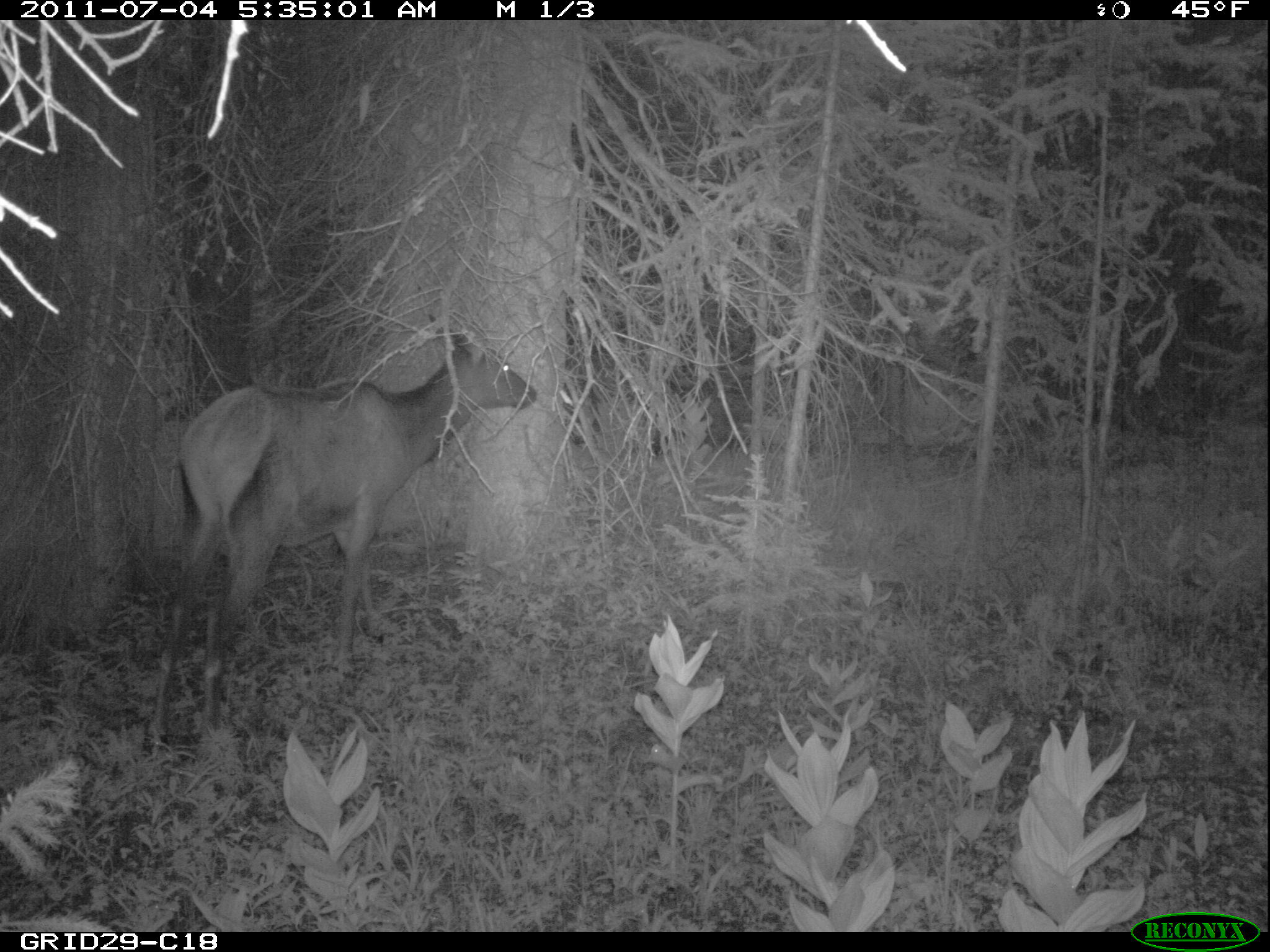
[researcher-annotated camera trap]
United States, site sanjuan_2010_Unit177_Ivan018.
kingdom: Animalia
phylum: Chordata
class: Mammalia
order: Artiodactyla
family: Cervidae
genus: Cervus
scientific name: Cervus elaphus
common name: red deer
Cervus elaphus (red deer).